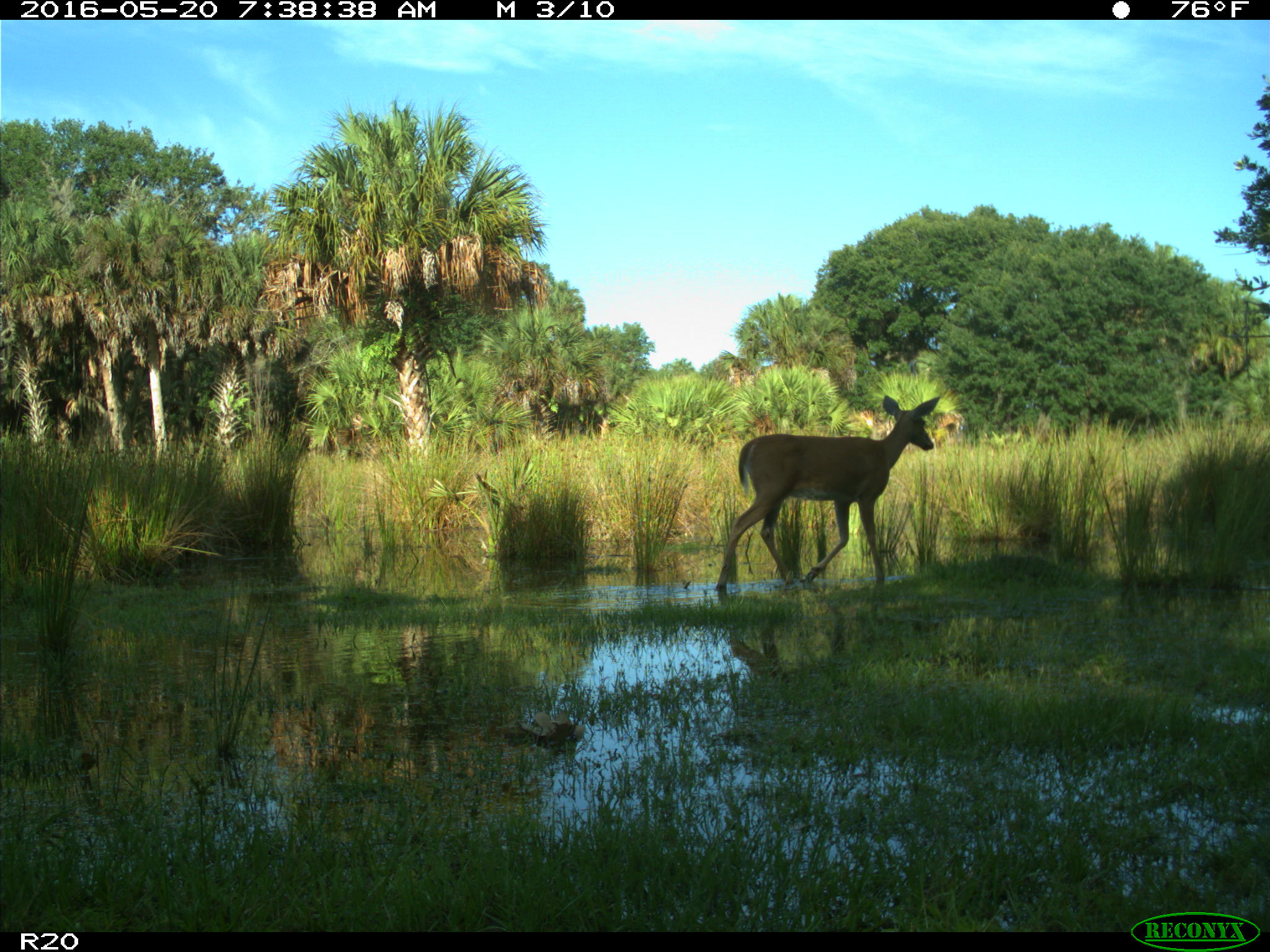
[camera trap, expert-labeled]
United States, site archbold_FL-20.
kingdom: Animalia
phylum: Chordata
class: Mammalia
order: Artiodactyla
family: Cervidae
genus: Odocoileus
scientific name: Odocoileus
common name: deer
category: unidentified deer